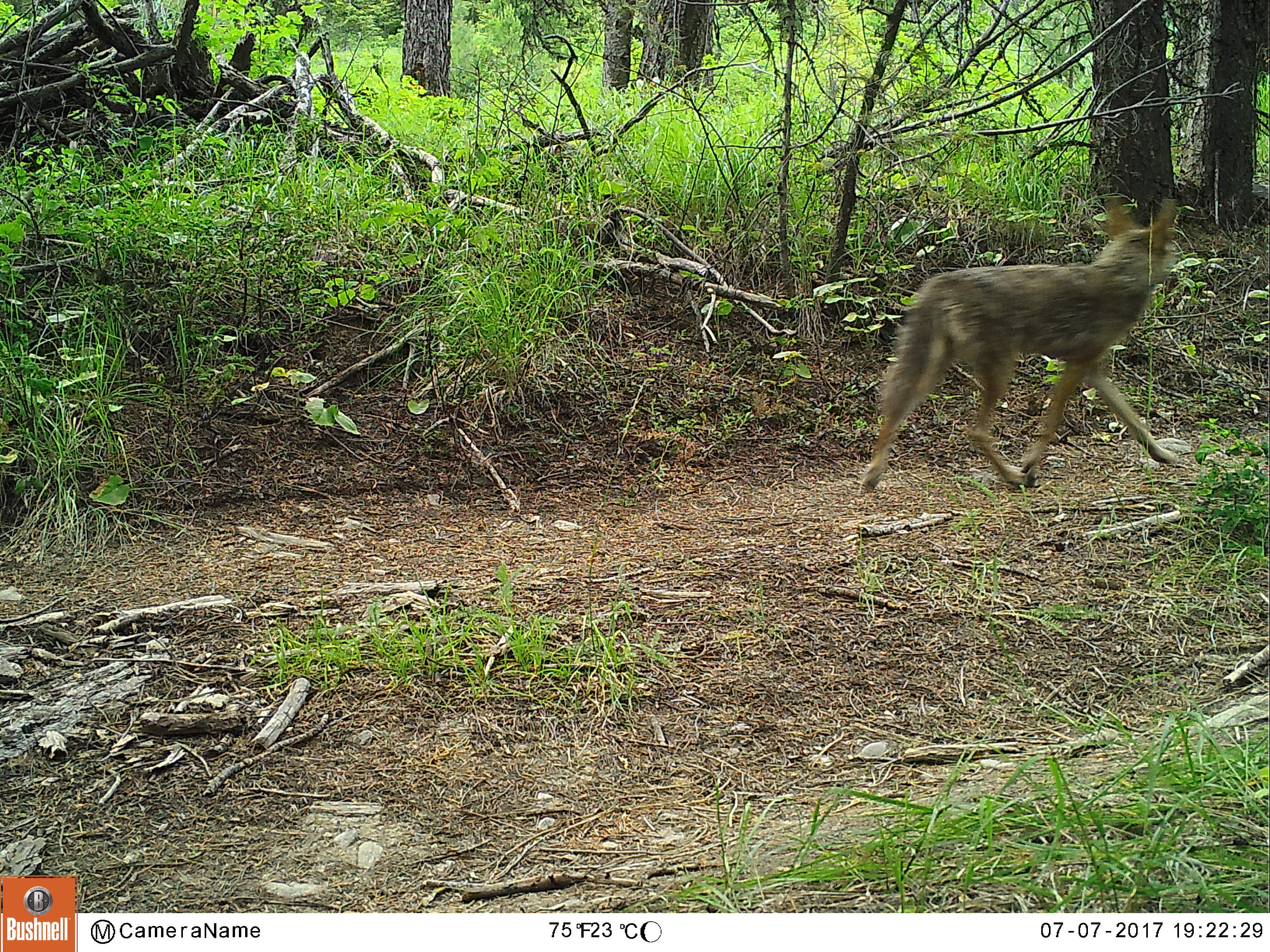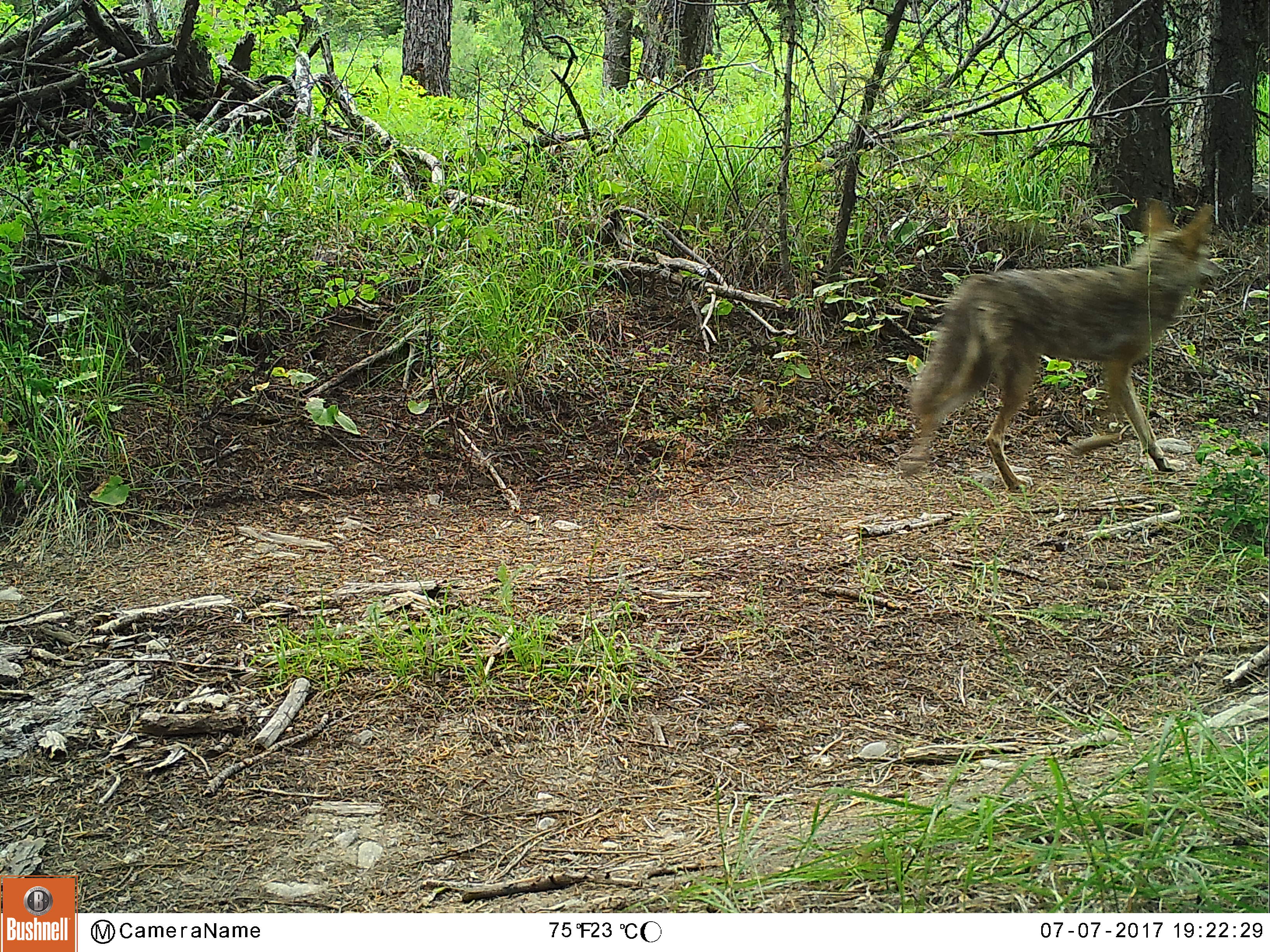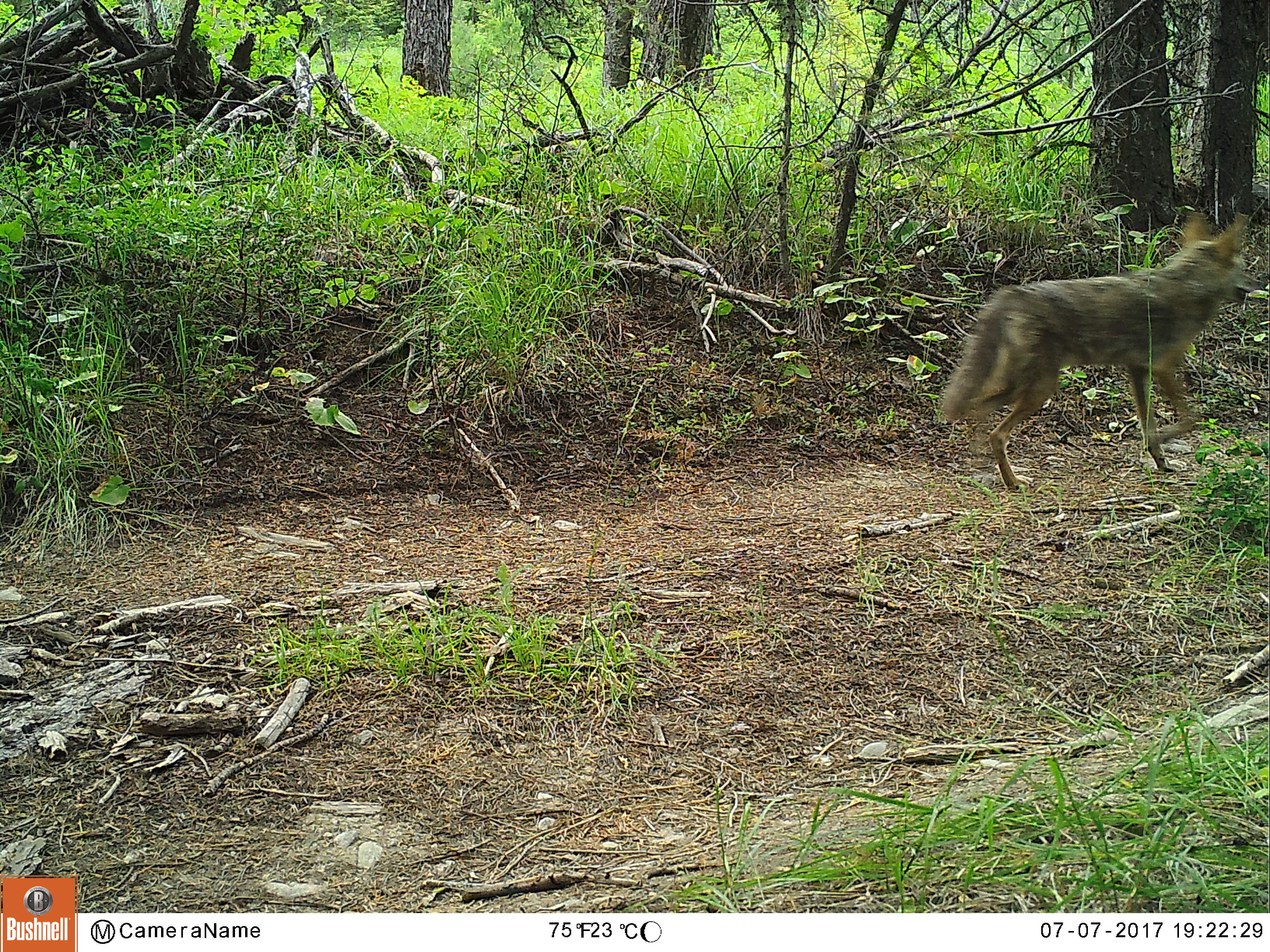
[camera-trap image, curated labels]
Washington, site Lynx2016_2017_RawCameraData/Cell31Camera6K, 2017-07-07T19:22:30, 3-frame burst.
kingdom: Animalia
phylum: Chordata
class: Mammalia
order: Carnivora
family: Canidae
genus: Canis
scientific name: Canis latrans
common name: coyote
Canis latrans (coyote). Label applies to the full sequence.